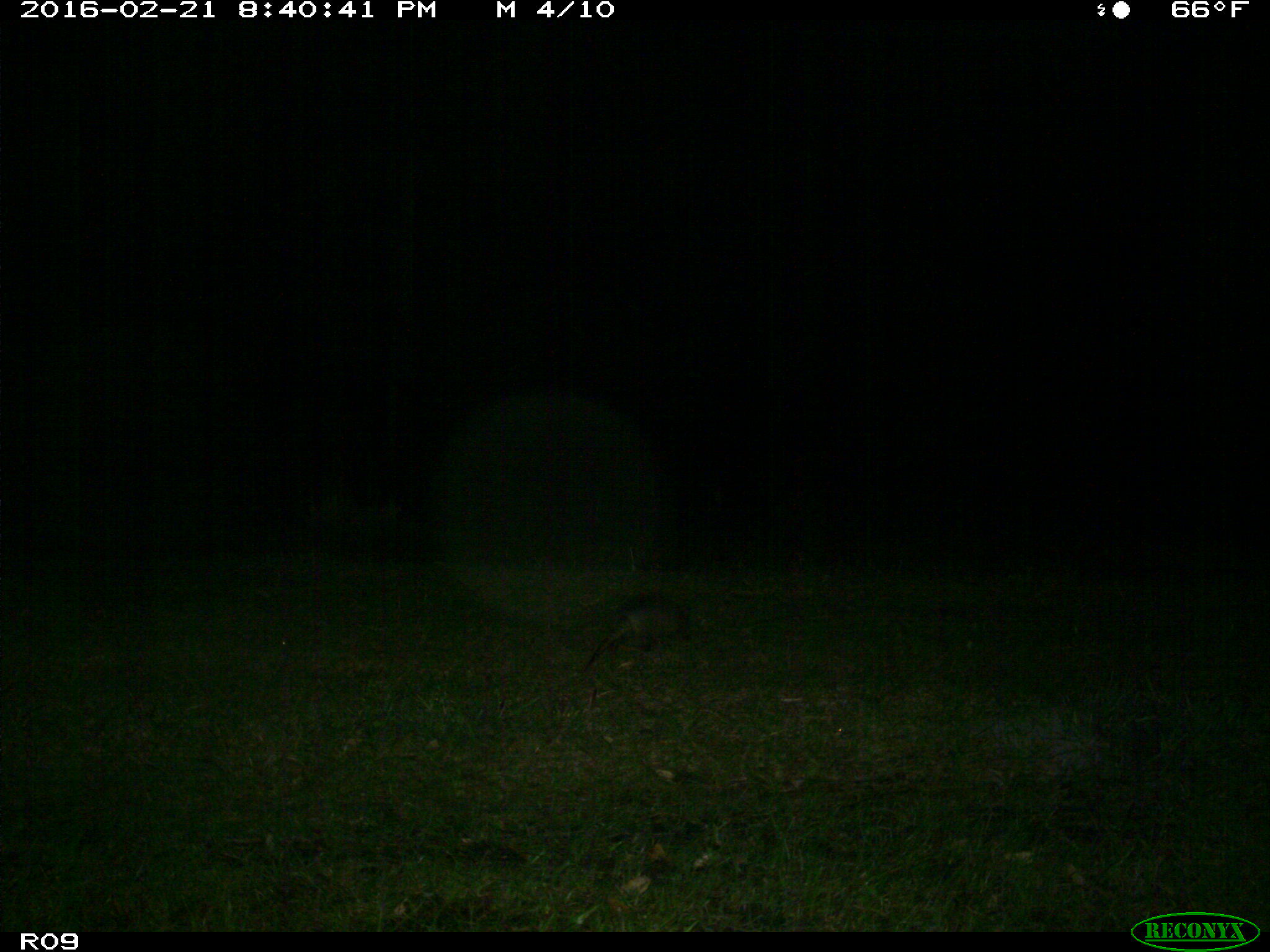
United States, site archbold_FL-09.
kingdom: Animalia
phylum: Chordata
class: Mammalia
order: Cingulata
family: Dasypodidae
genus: Dasypus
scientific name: Dasypus novemcinctus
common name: nine-banded armadillo